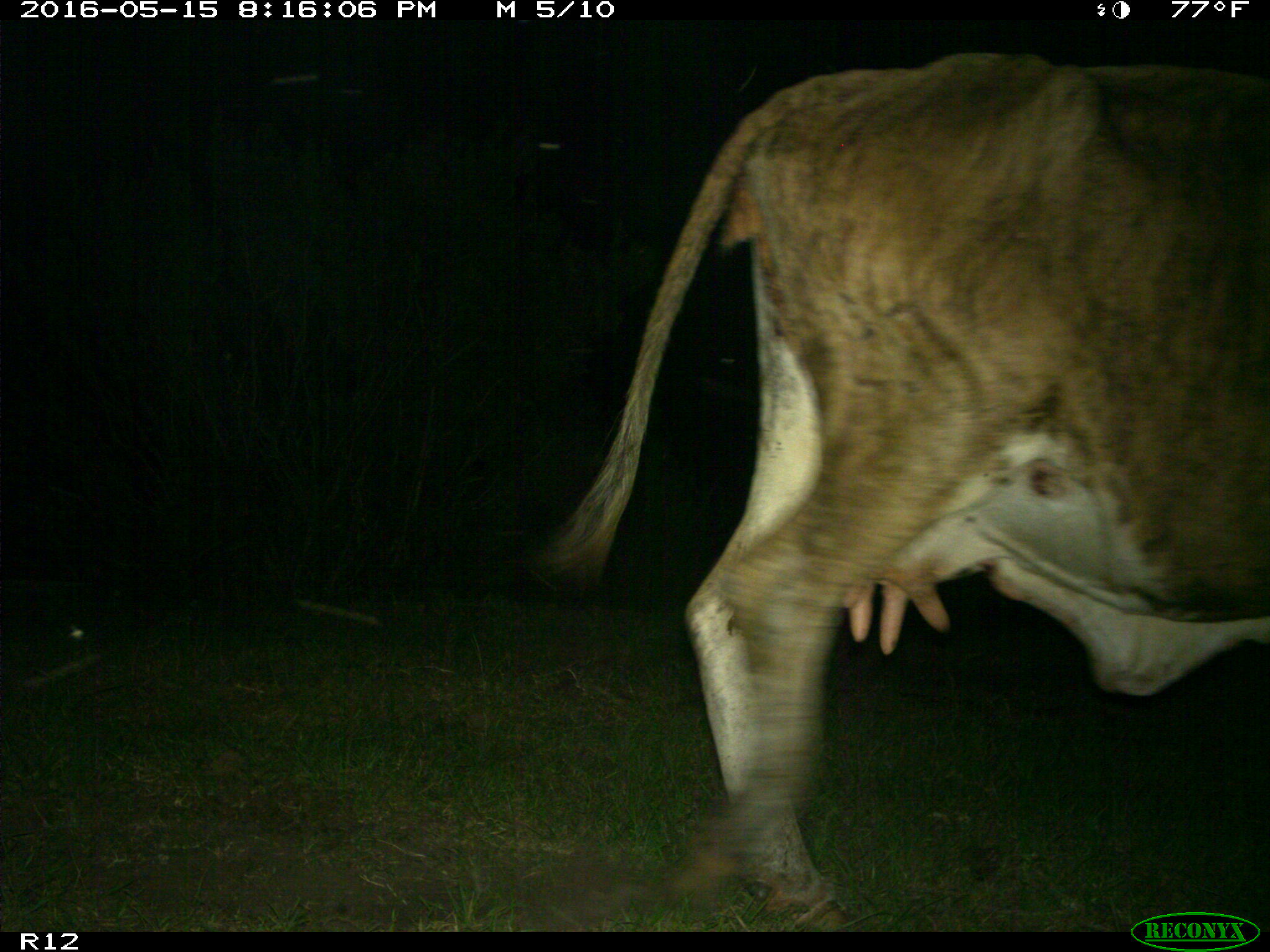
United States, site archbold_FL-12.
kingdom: Animalia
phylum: Chordata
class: Mammalia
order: Artiodactyla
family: Bovidae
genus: Bos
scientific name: Bos taurus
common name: domestic cow